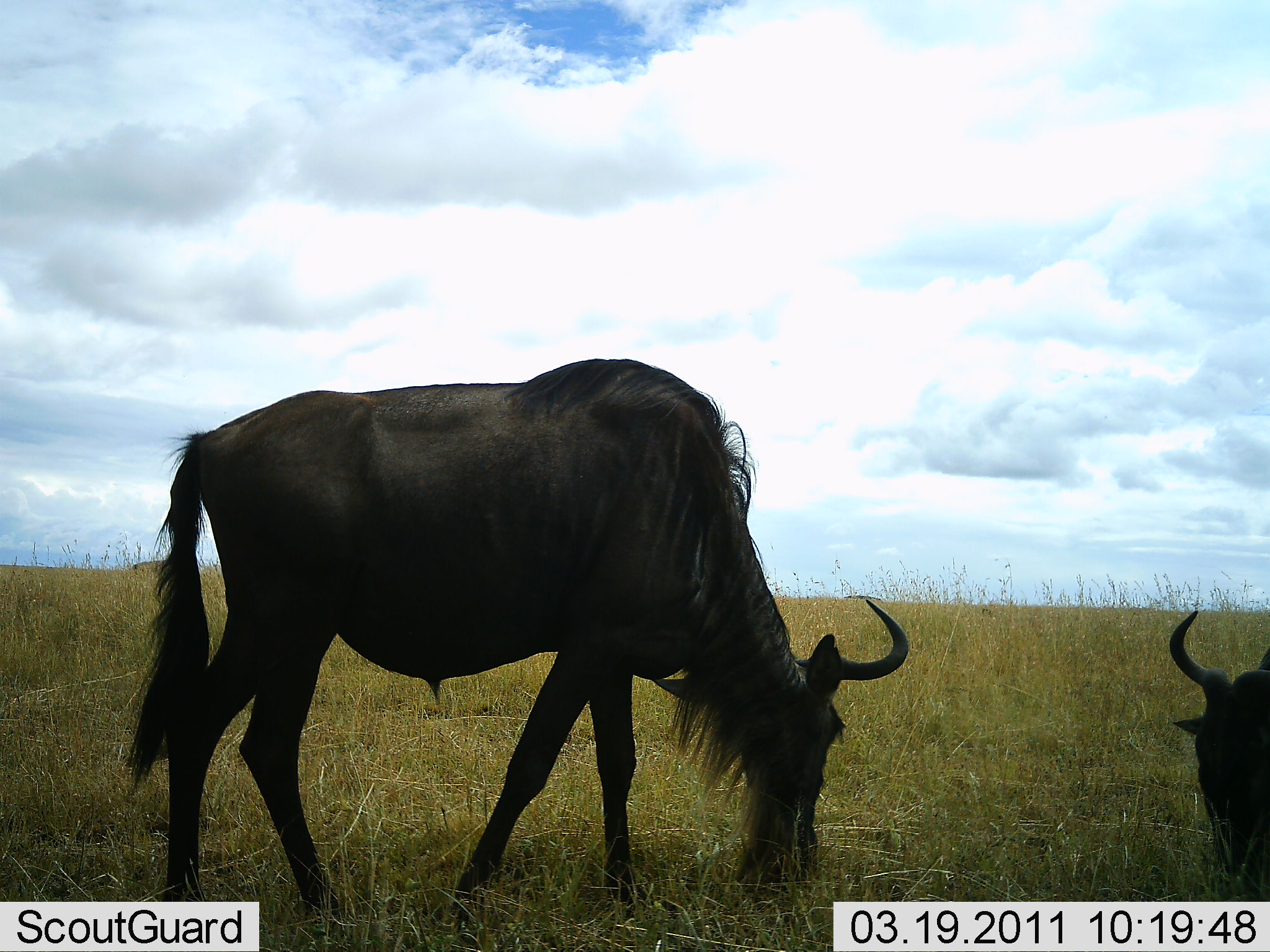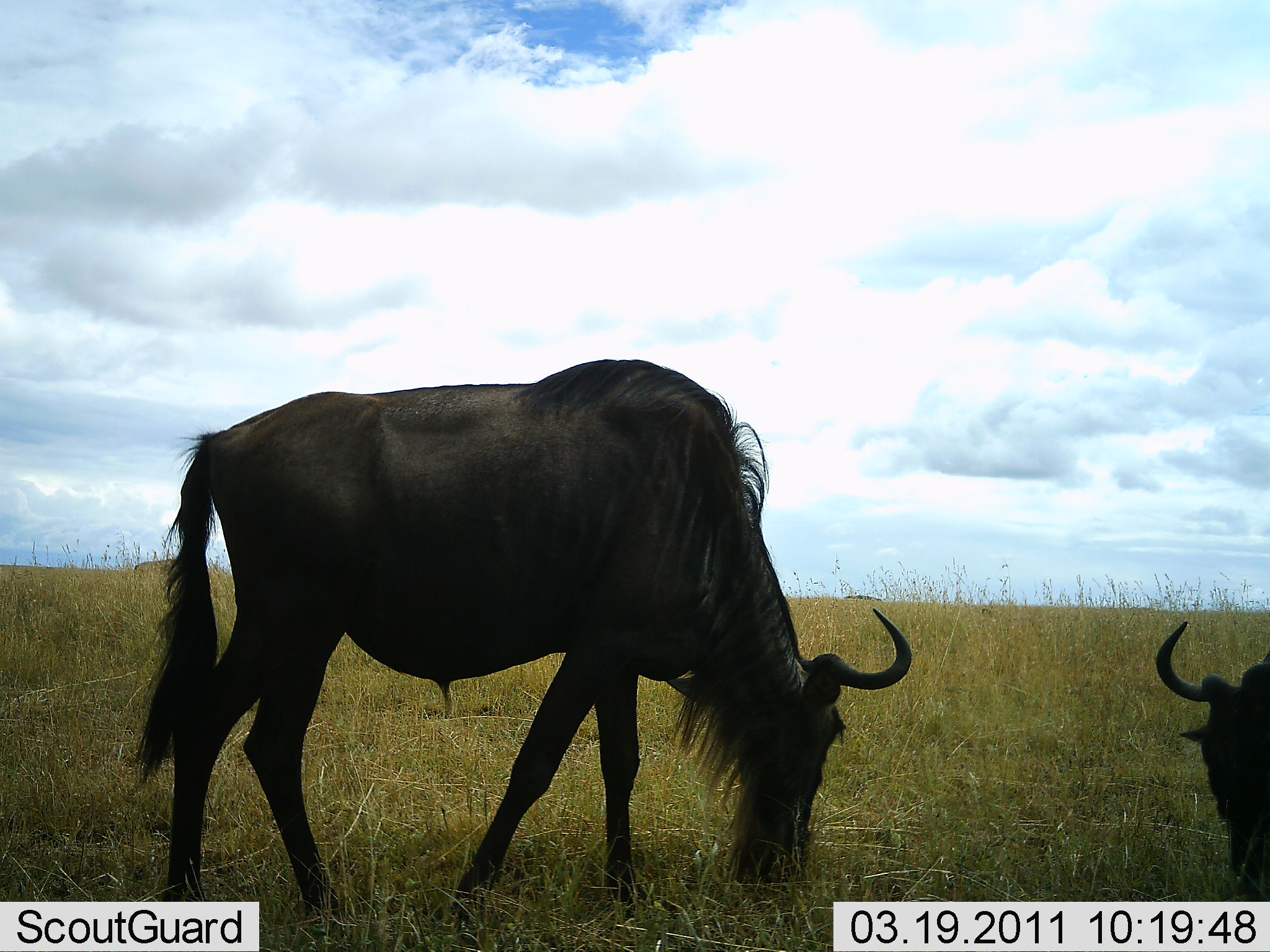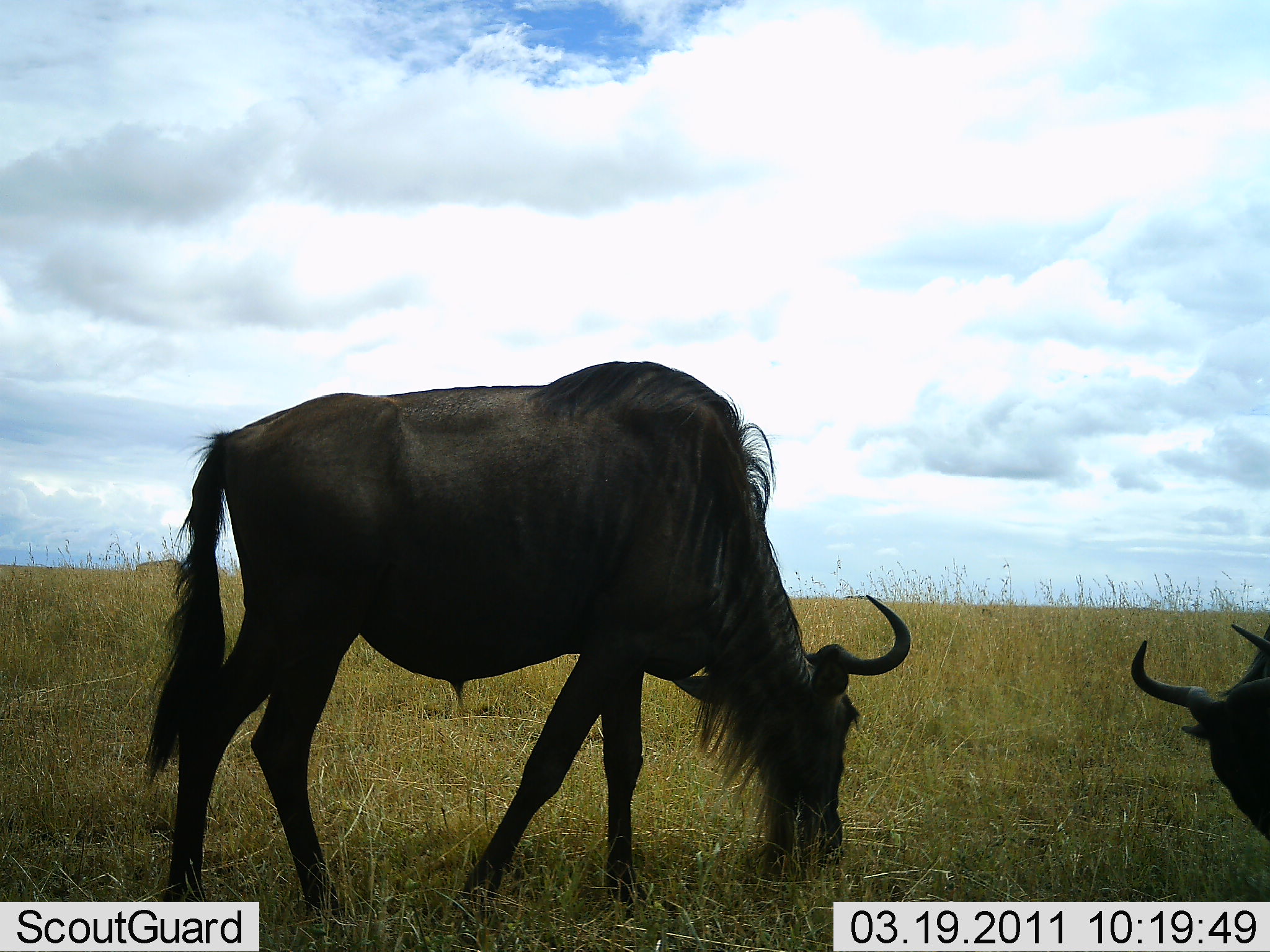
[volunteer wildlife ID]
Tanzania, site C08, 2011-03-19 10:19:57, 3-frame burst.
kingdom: Animalia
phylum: Chordata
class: Mammalia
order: Artiodactyla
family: Bovidae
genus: Connochaetes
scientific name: Connochaetes taurinus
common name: blue wildebeest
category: wildebeest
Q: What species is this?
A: Wildebeest (blue wildebeest) (Connochaetes taurinus).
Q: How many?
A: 2.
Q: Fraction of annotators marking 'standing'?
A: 25%.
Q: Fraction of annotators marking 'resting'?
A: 0%.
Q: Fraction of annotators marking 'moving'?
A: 0%.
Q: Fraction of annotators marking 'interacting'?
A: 0%.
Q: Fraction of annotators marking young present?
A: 0%.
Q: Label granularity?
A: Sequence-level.